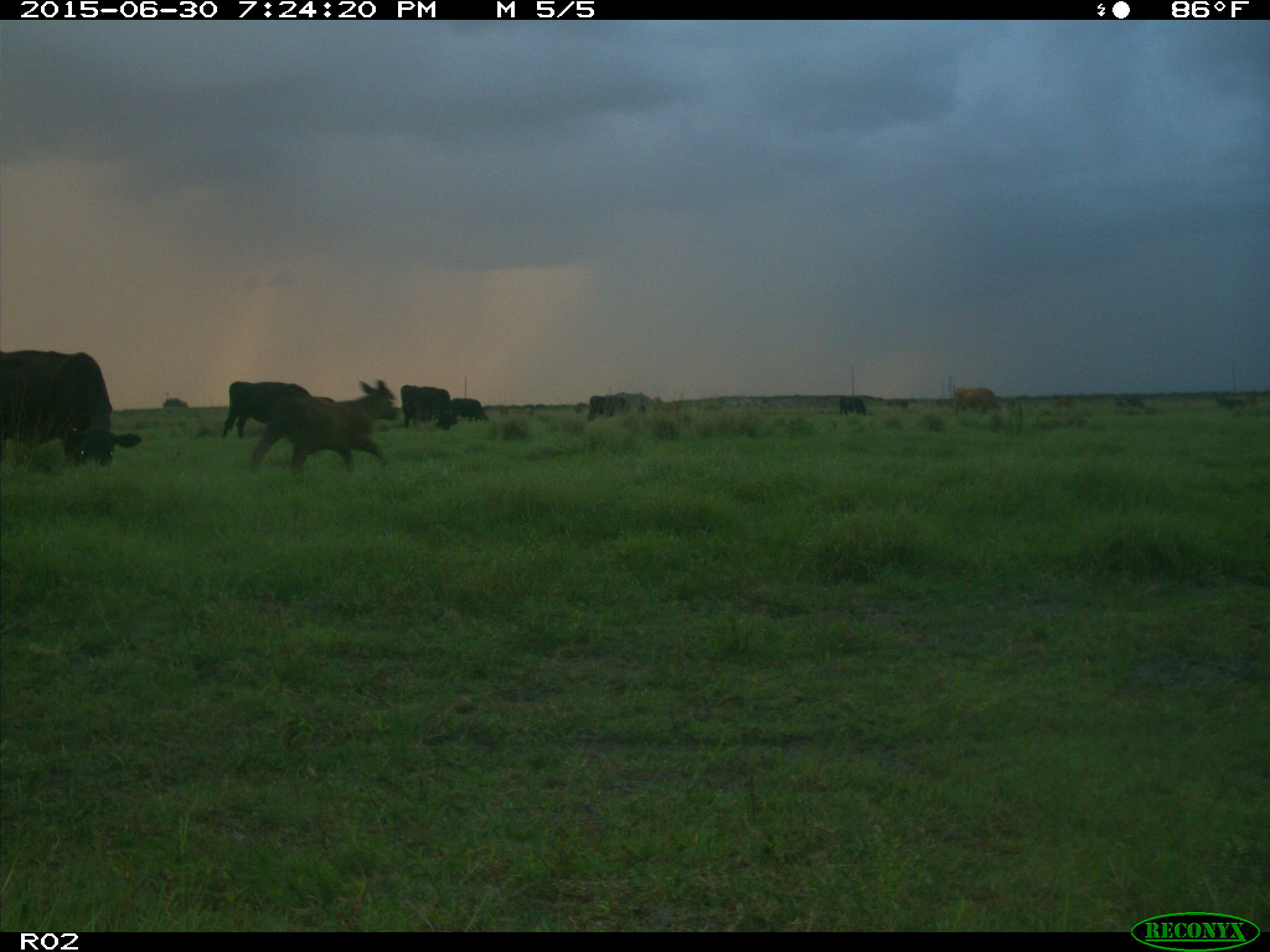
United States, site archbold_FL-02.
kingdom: Animalia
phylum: Chordata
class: Mammalia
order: Artiodactyla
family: Bovidae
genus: Bos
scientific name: Bos taurus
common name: domestic cow